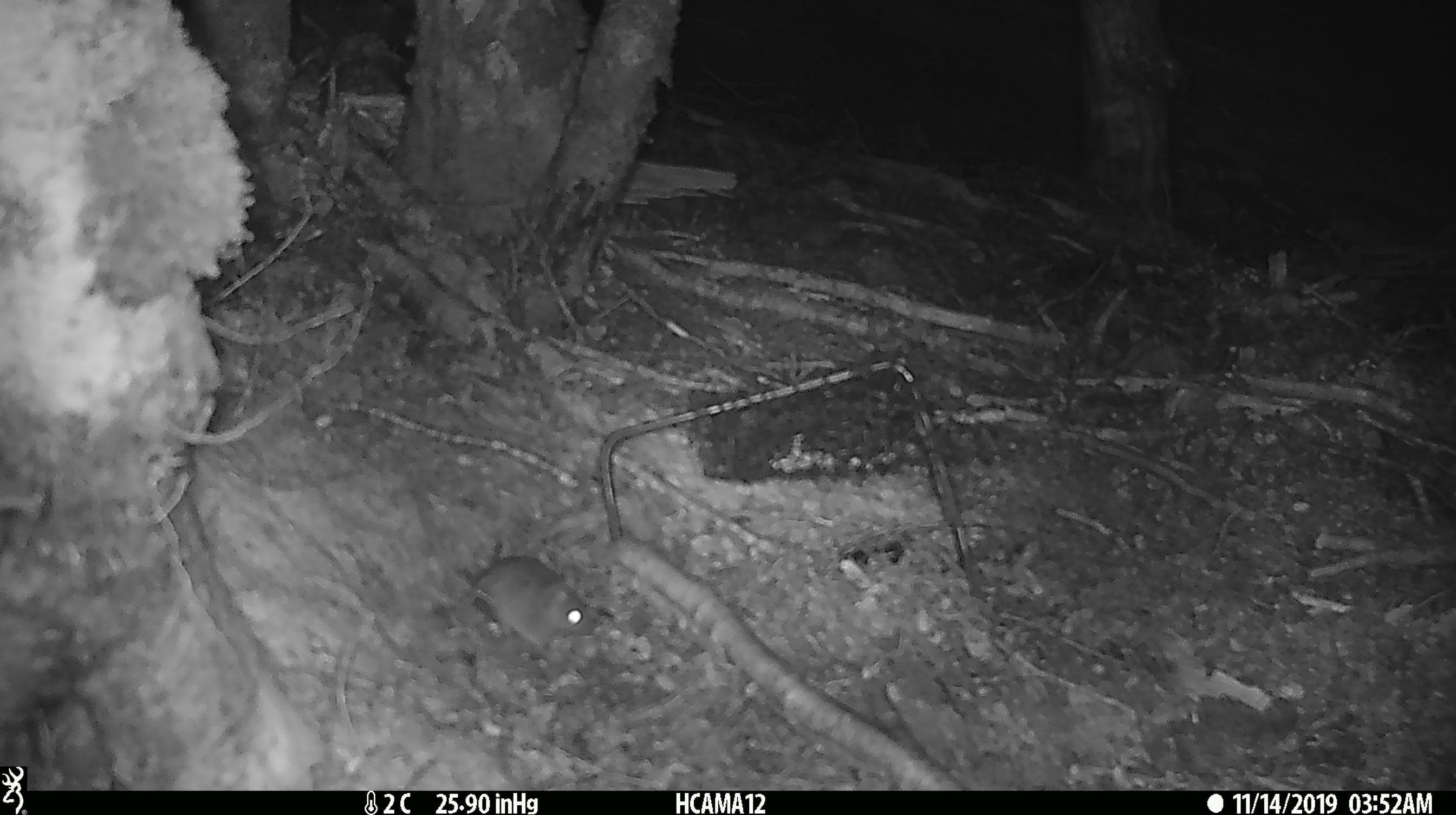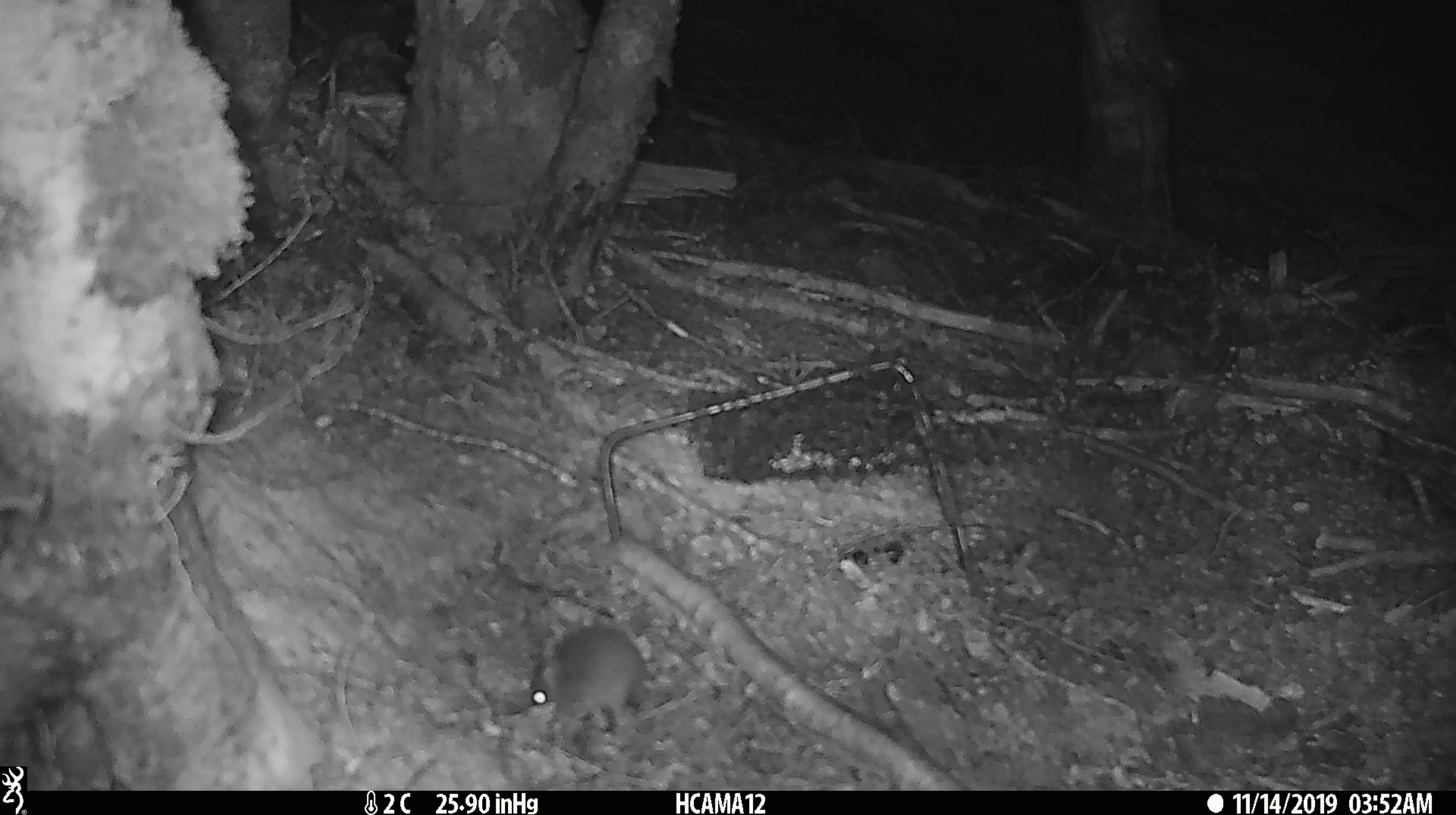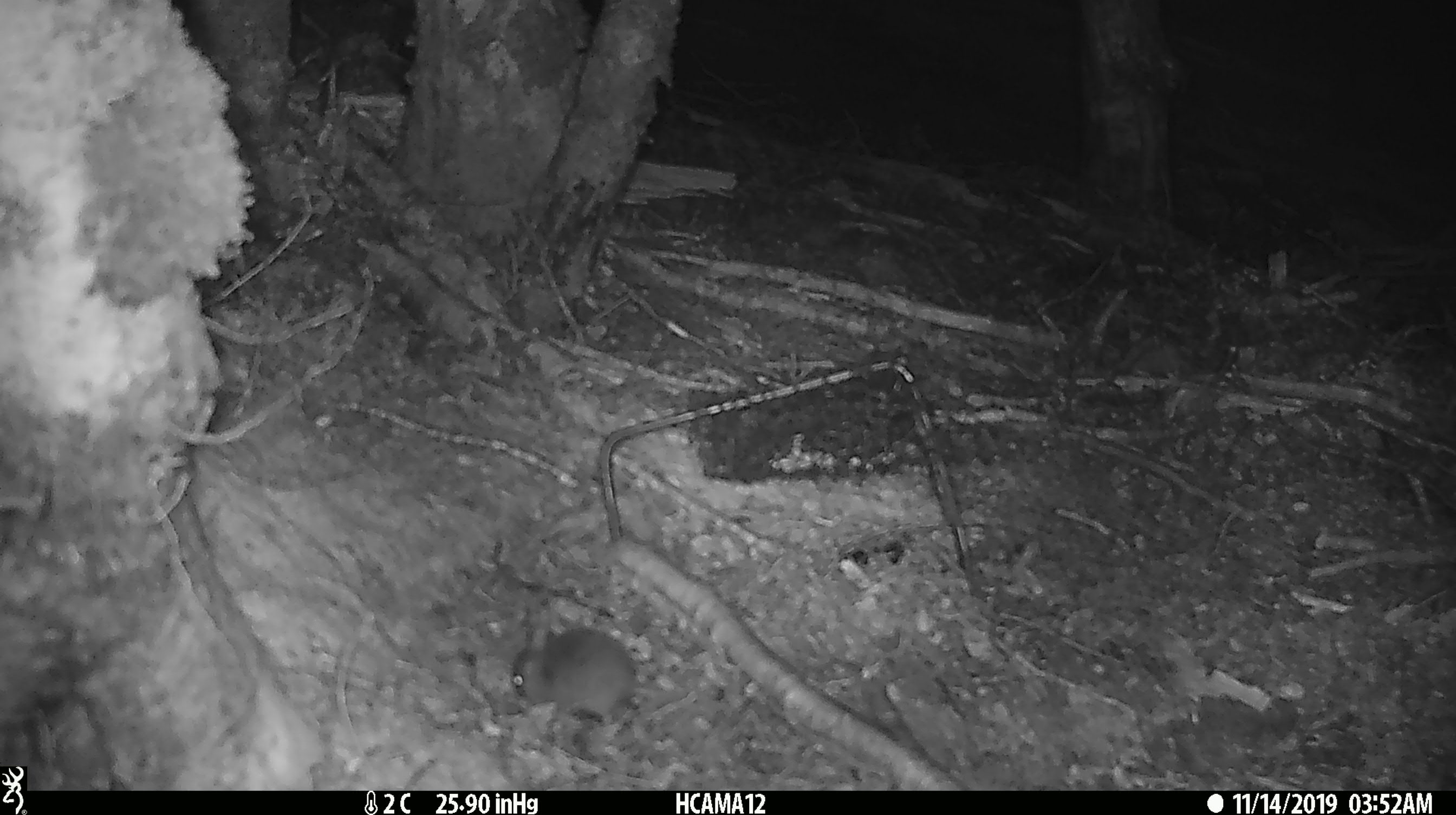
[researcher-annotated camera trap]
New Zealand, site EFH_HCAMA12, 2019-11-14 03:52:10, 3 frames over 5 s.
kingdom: Animalia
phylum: Chordata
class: Mammalia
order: Rodentia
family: Muridae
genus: Mus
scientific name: Mus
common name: mouse